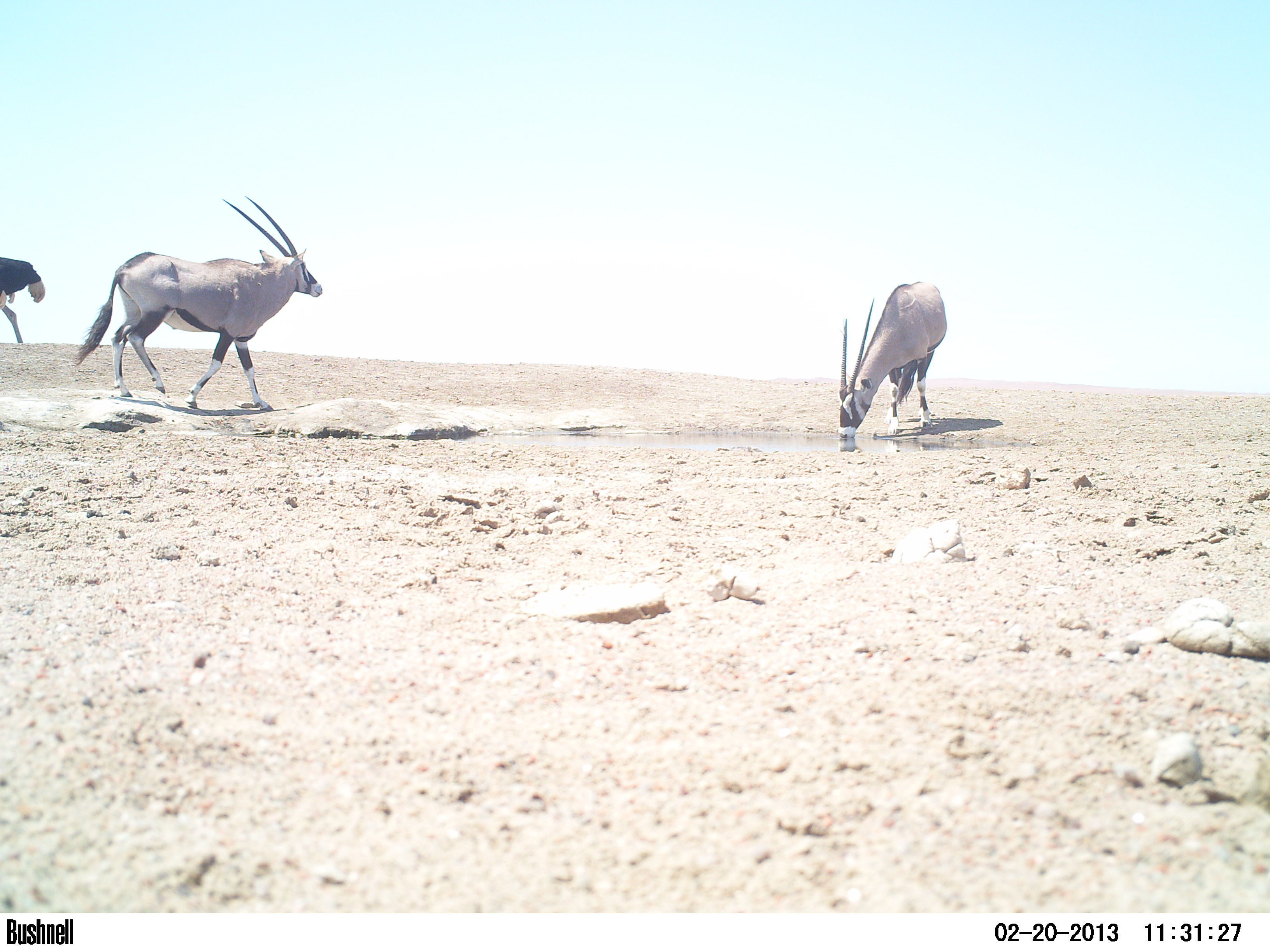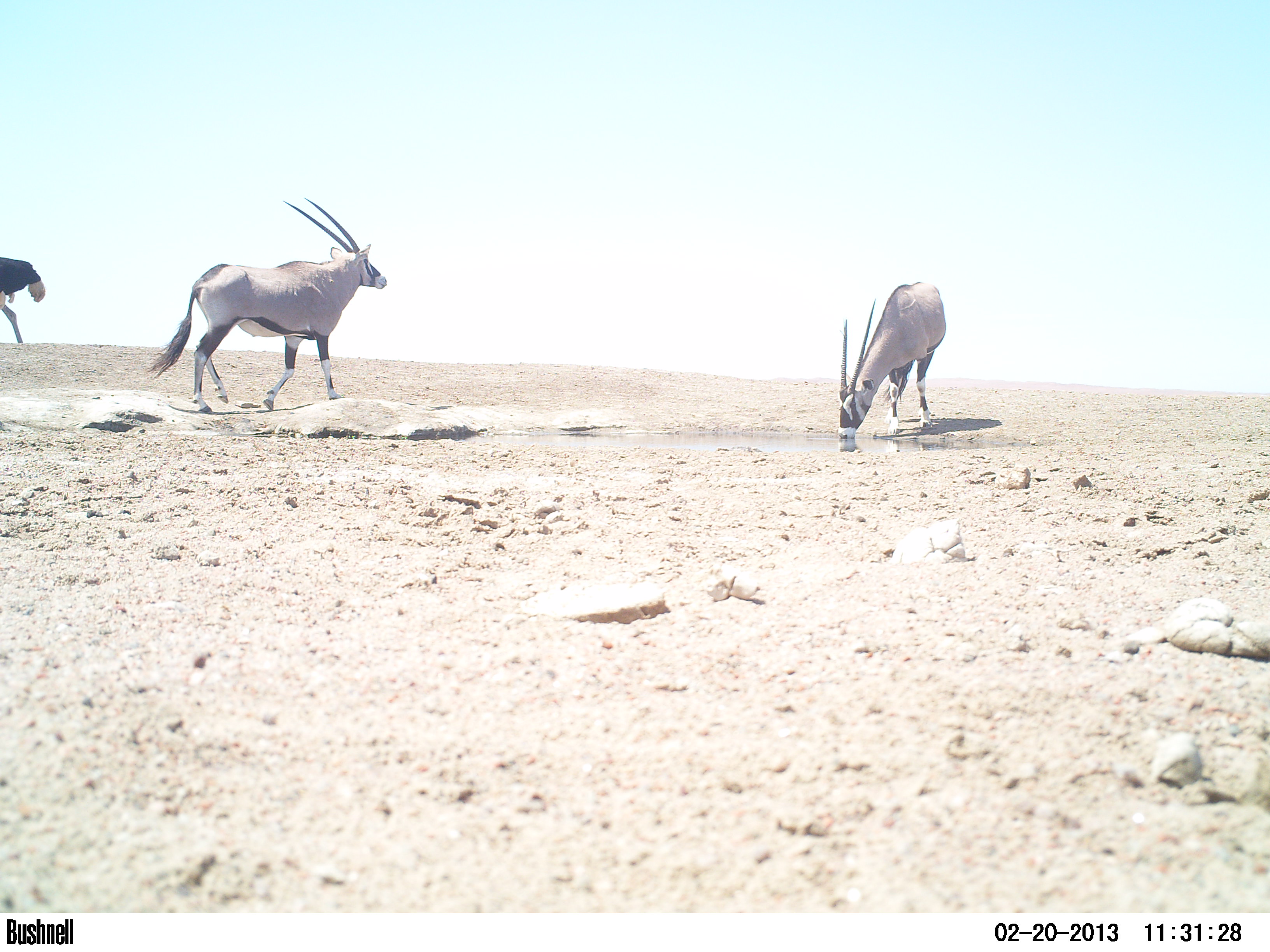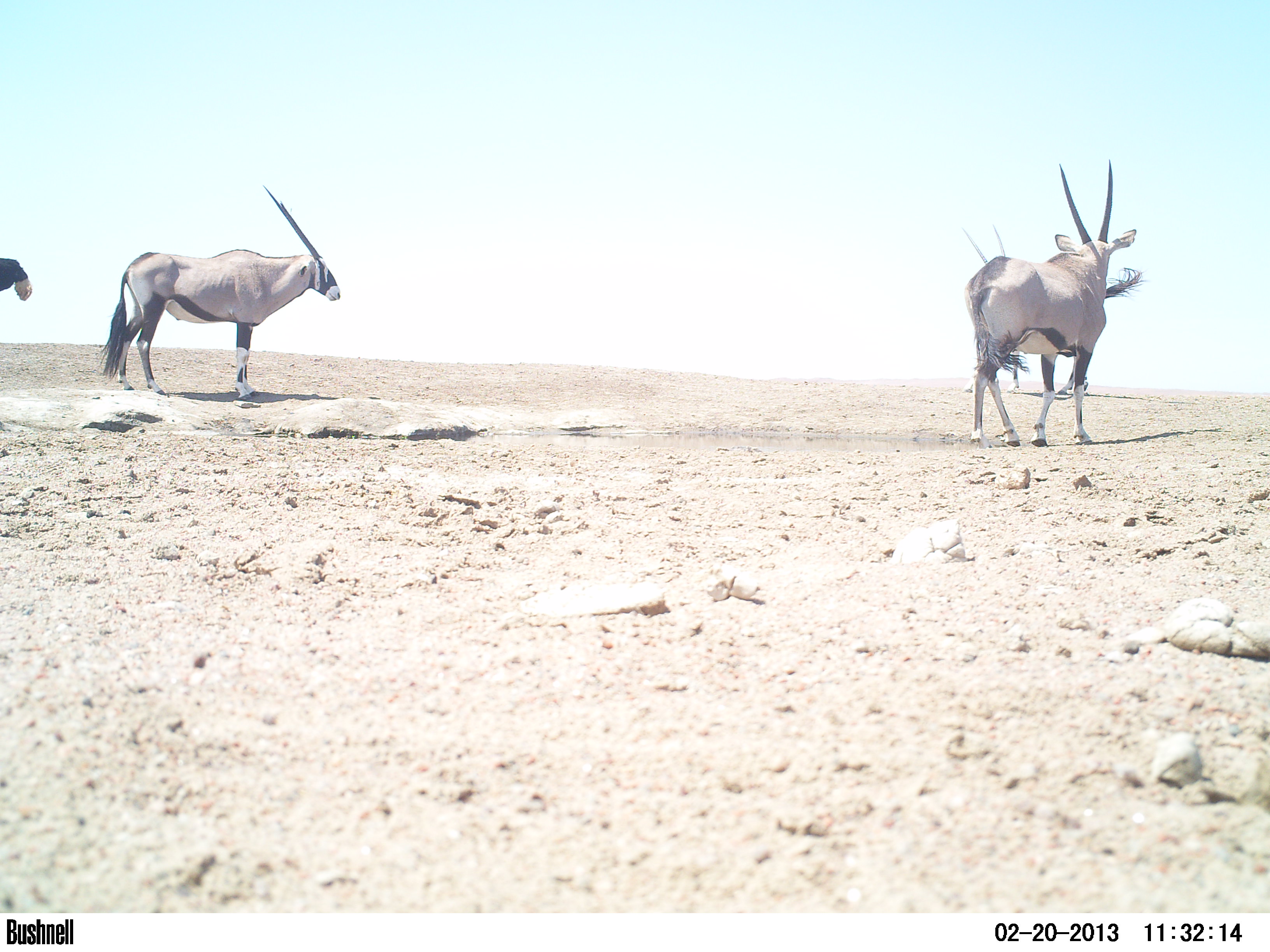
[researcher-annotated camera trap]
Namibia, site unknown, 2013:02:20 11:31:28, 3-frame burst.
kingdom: Animalia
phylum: Chordata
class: Mammalia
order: Artiodactyla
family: Bovidae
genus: Oryx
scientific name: Oryx gazella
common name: gemsbok